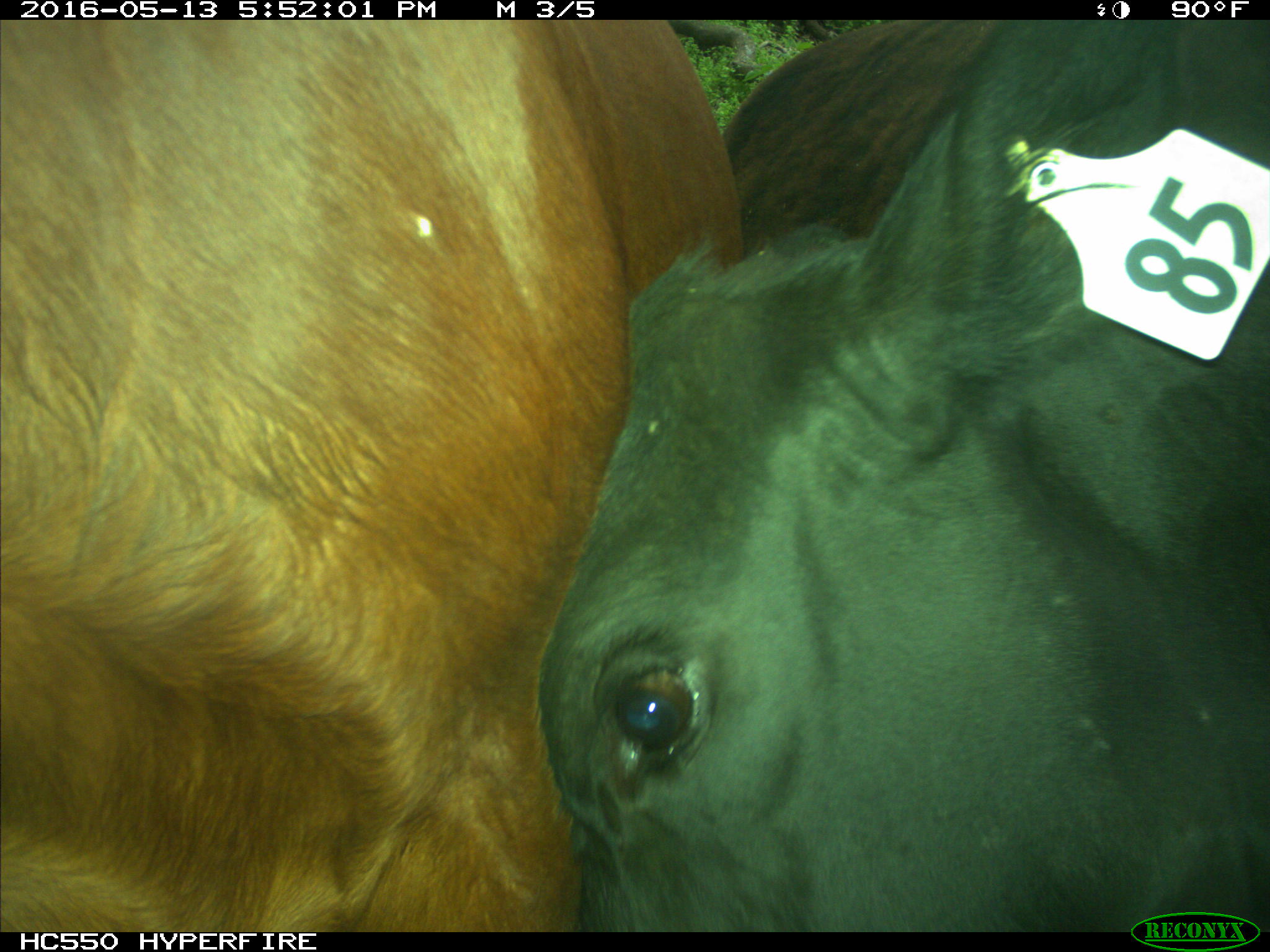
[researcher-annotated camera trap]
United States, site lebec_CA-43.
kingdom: Animalia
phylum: Chordata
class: Mammalia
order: Artiodactyla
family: Bovidae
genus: Bos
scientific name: Bos taurus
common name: domestic cow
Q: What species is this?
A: Bos taurus (domestic cow).